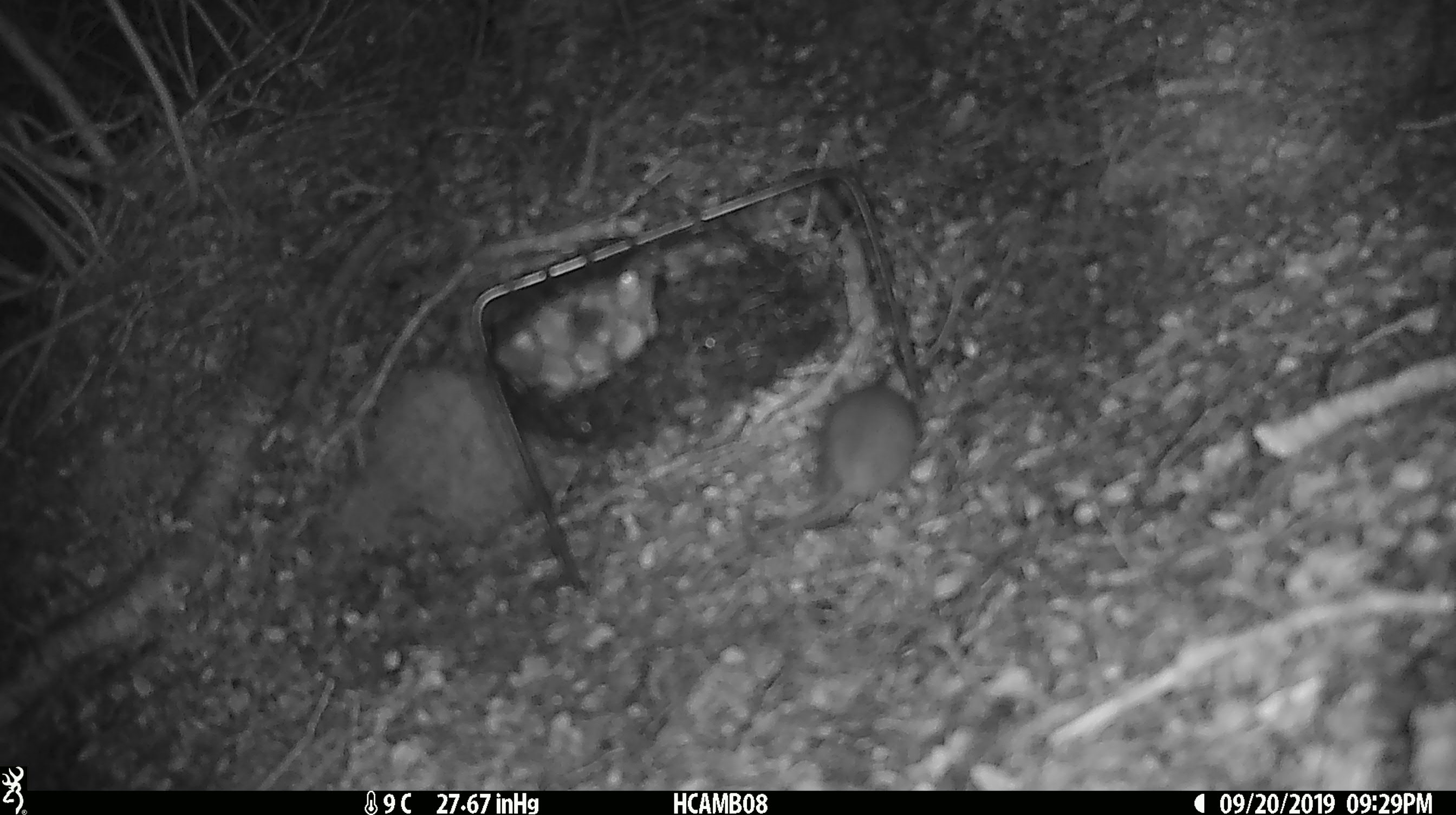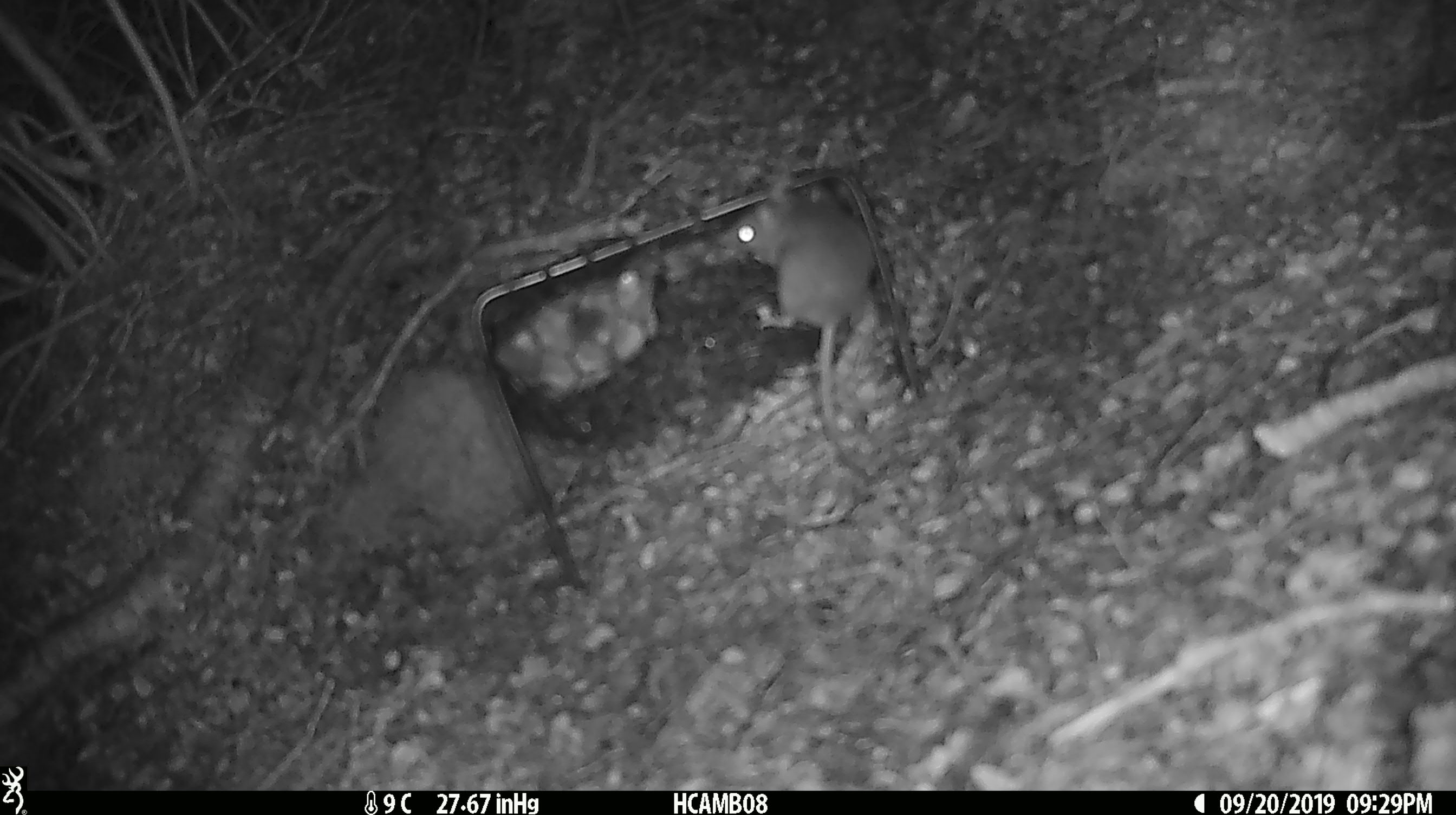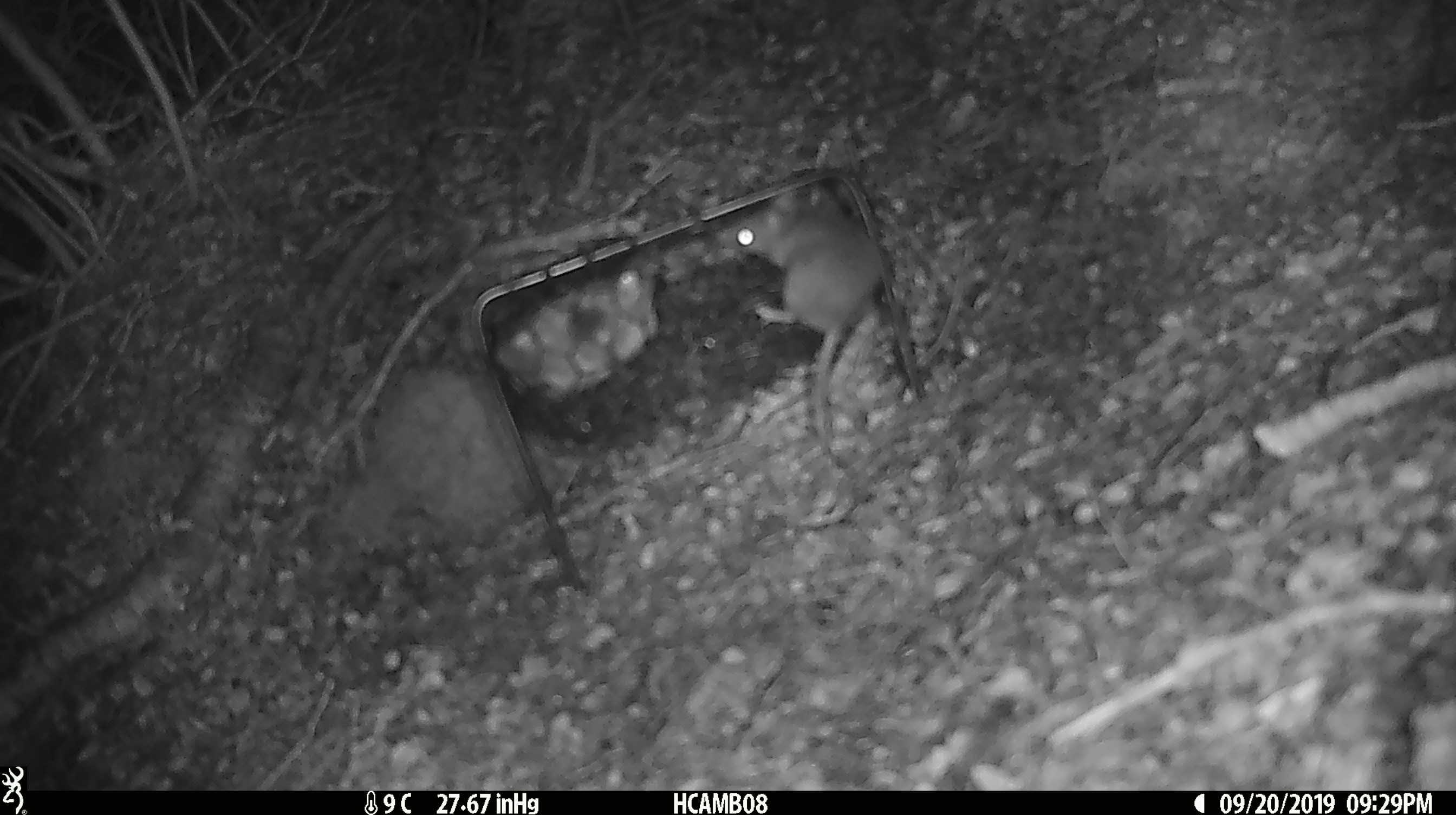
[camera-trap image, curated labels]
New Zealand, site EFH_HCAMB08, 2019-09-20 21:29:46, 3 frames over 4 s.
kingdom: Animalia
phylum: Chordata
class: Mammalia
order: Rodentia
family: Muridae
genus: Mus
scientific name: Mus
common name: mouse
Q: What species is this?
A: Mouse (Mus).